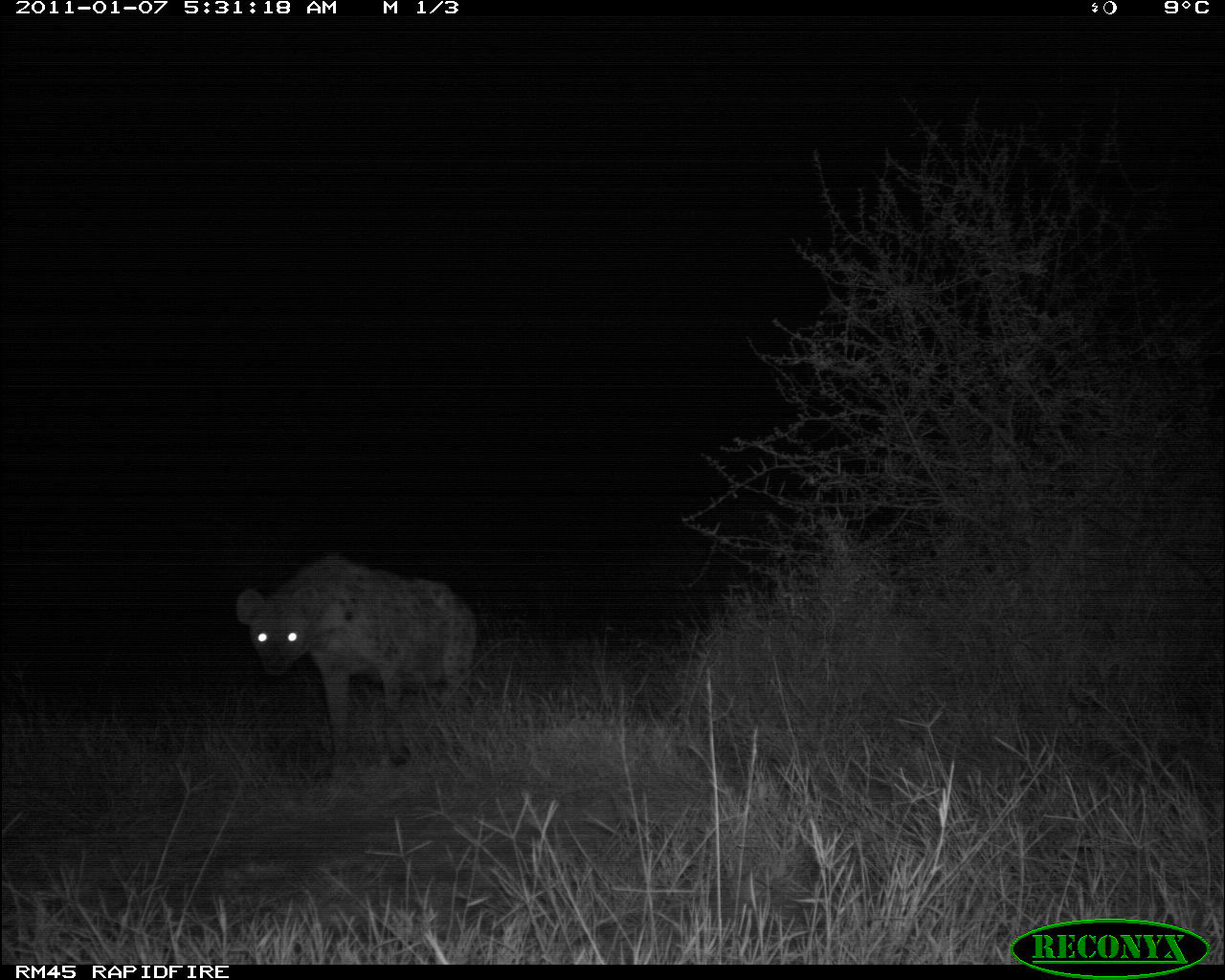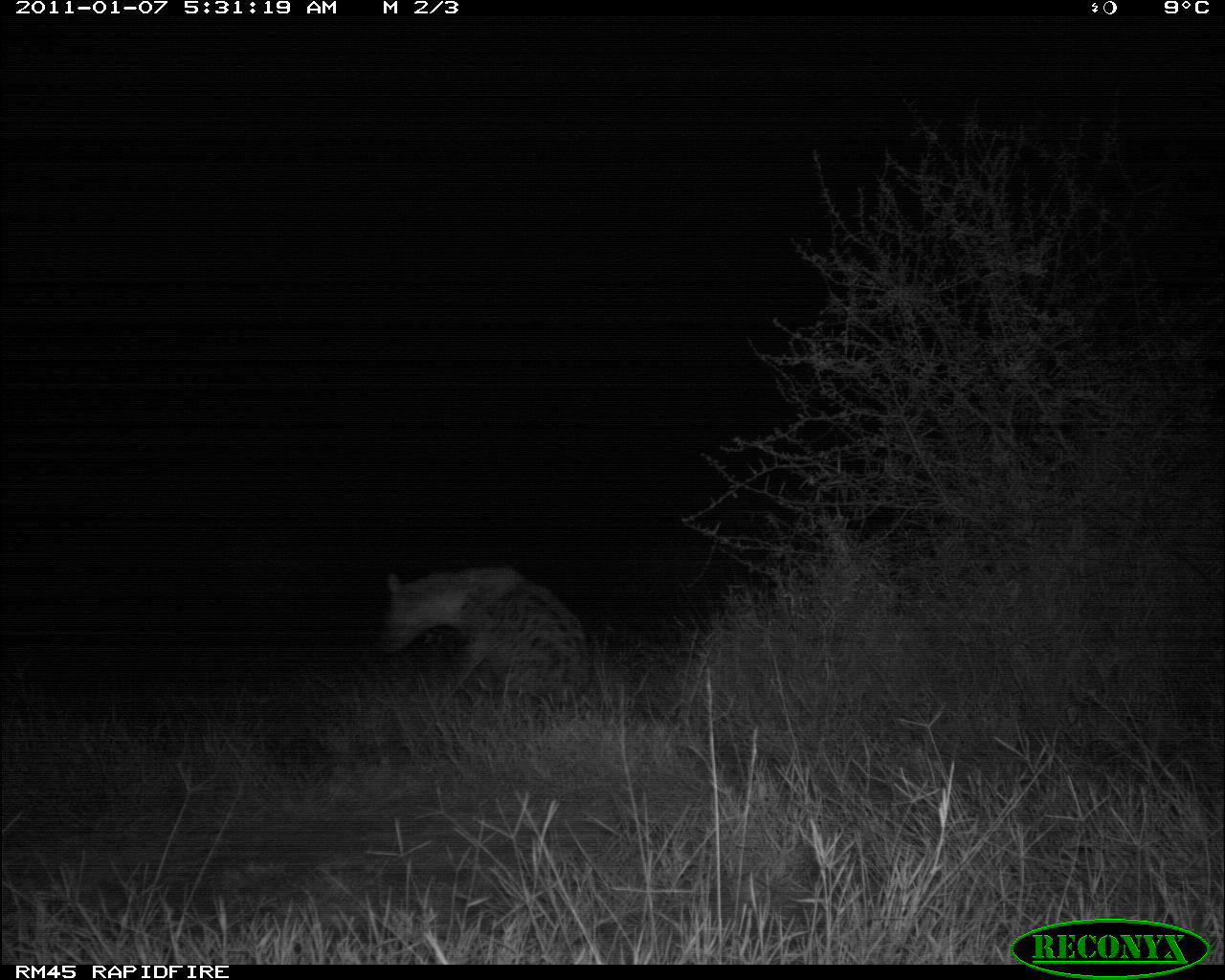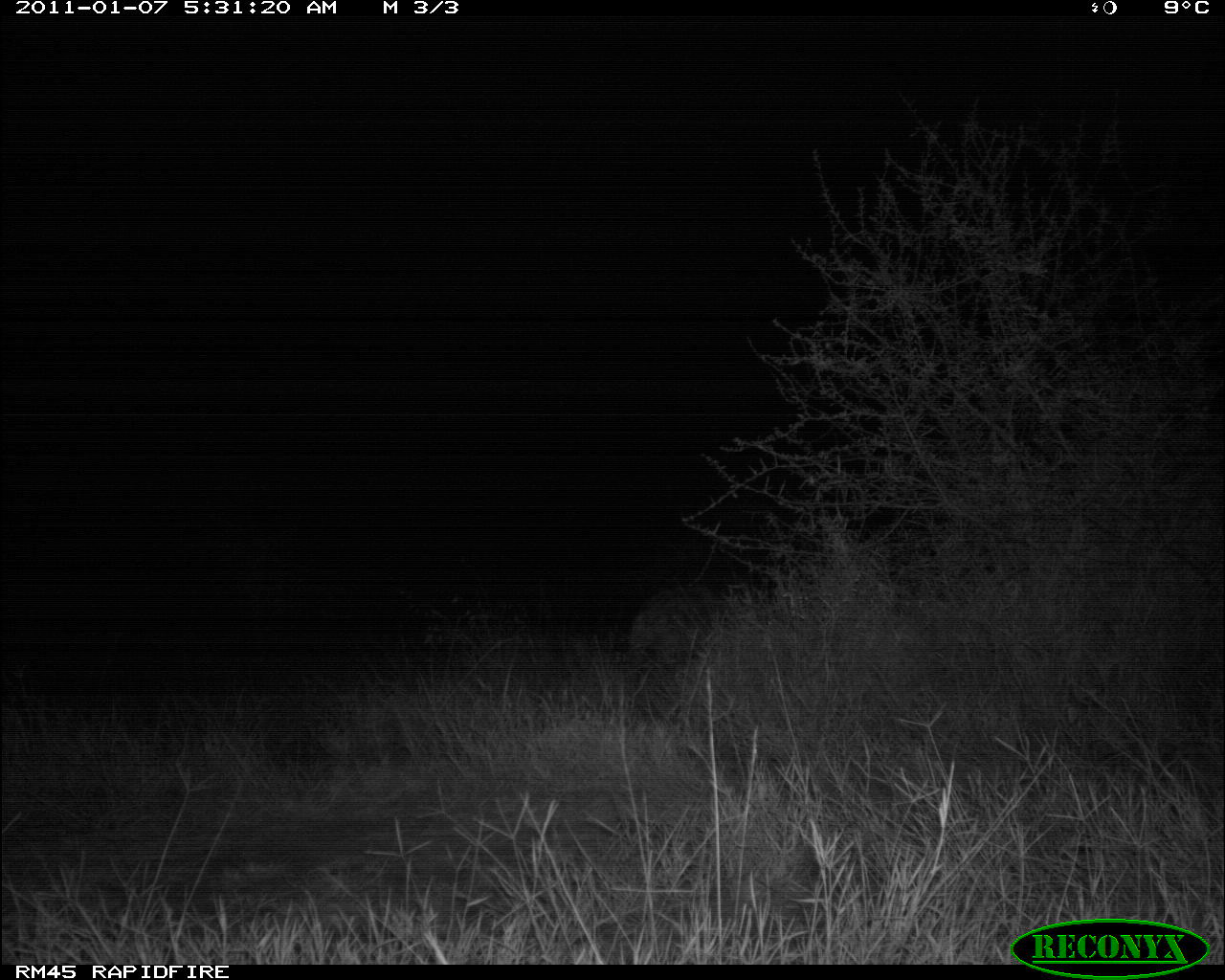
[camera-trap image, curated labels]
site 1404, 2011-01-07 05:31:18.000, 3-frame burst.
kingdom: Animalia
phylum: Chordata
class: Mammalia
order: Carnivora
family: Hyaenidae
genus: Crocuta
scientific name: Crocuta crocuta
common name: spotted hyena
Crocuta crocuta (spotted hyena), count 1.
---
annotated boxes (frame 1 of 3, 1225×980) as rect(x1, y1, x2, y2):
crocuta crocuta: rect(235, 551, 477, 778)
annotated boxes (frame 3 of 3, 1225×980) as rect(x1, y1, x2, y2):
crocuta crocuta: rect(621, 583, 730, 727)